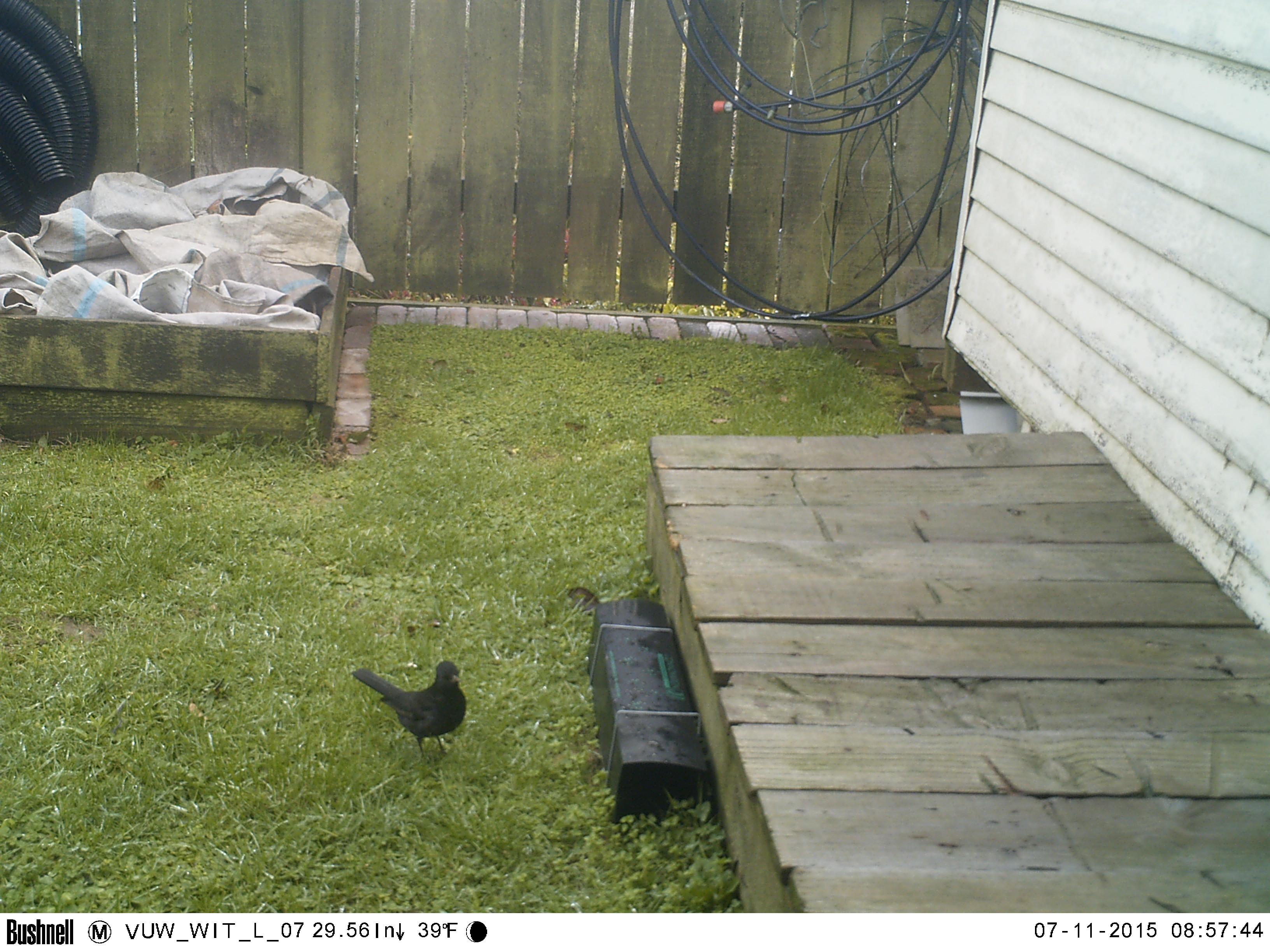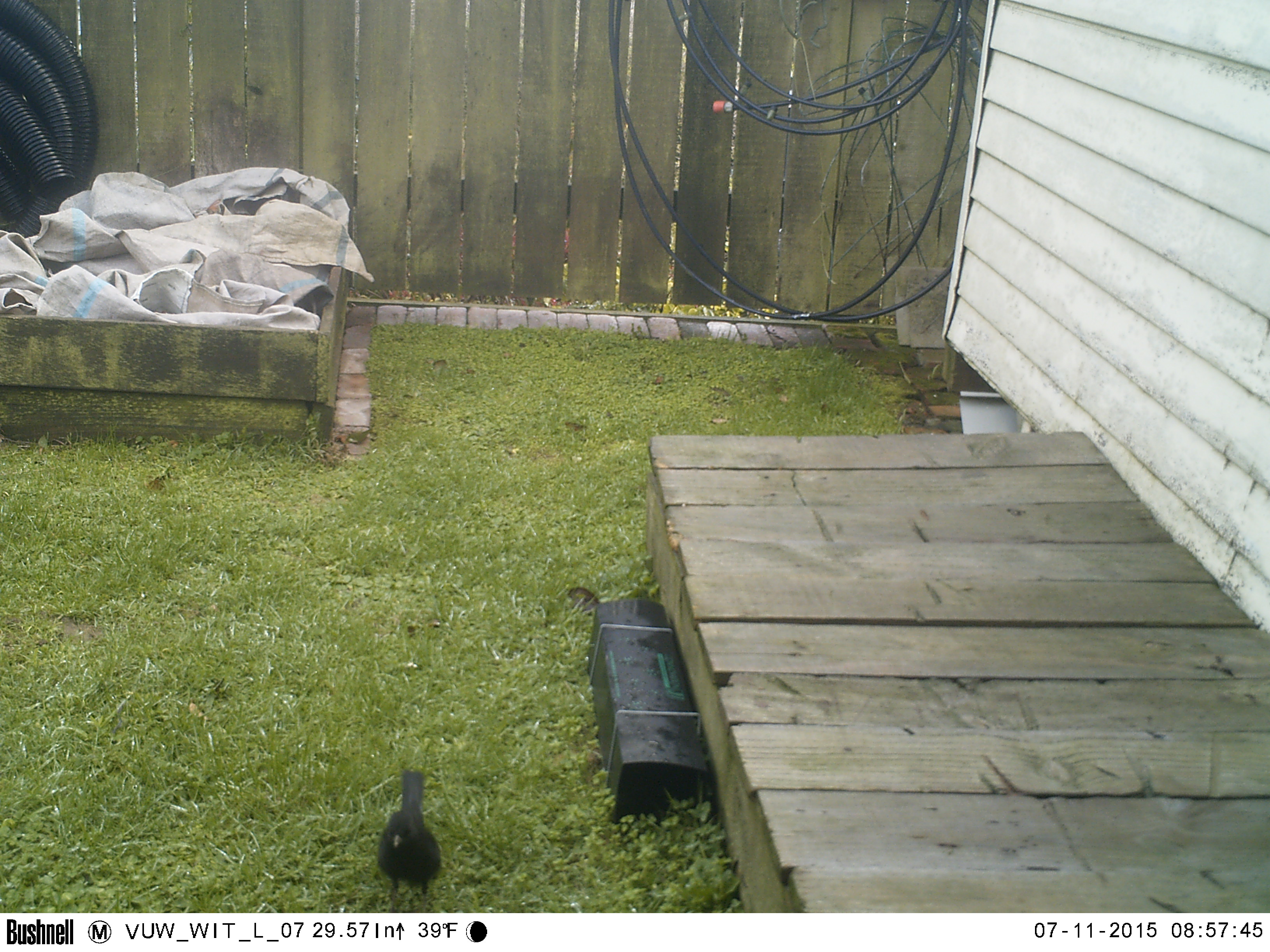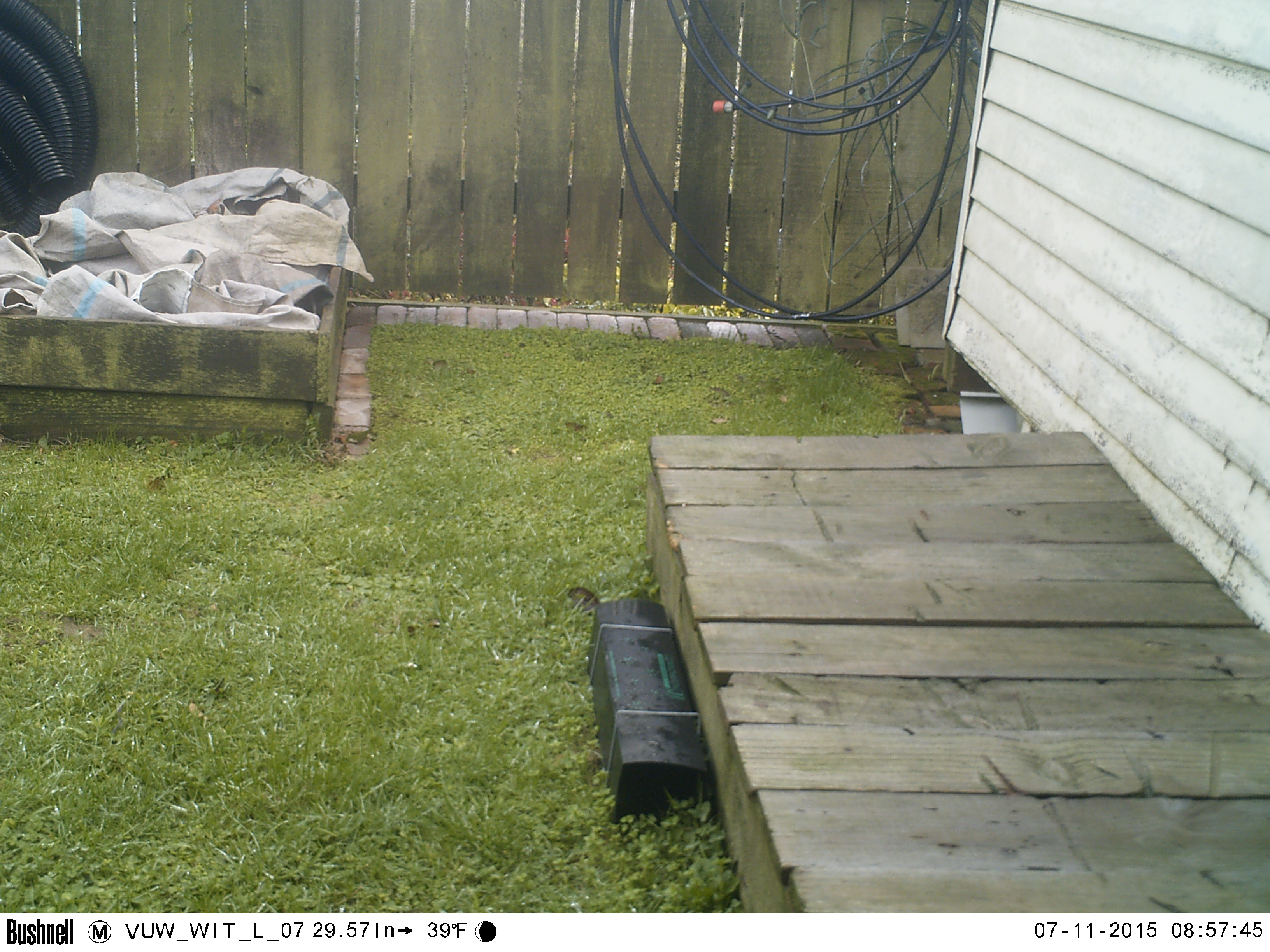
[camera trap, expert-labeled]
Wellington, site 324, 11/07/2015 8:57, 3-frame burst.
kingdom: Animalia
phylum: Chordata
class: Aves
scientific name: Aves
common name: bird